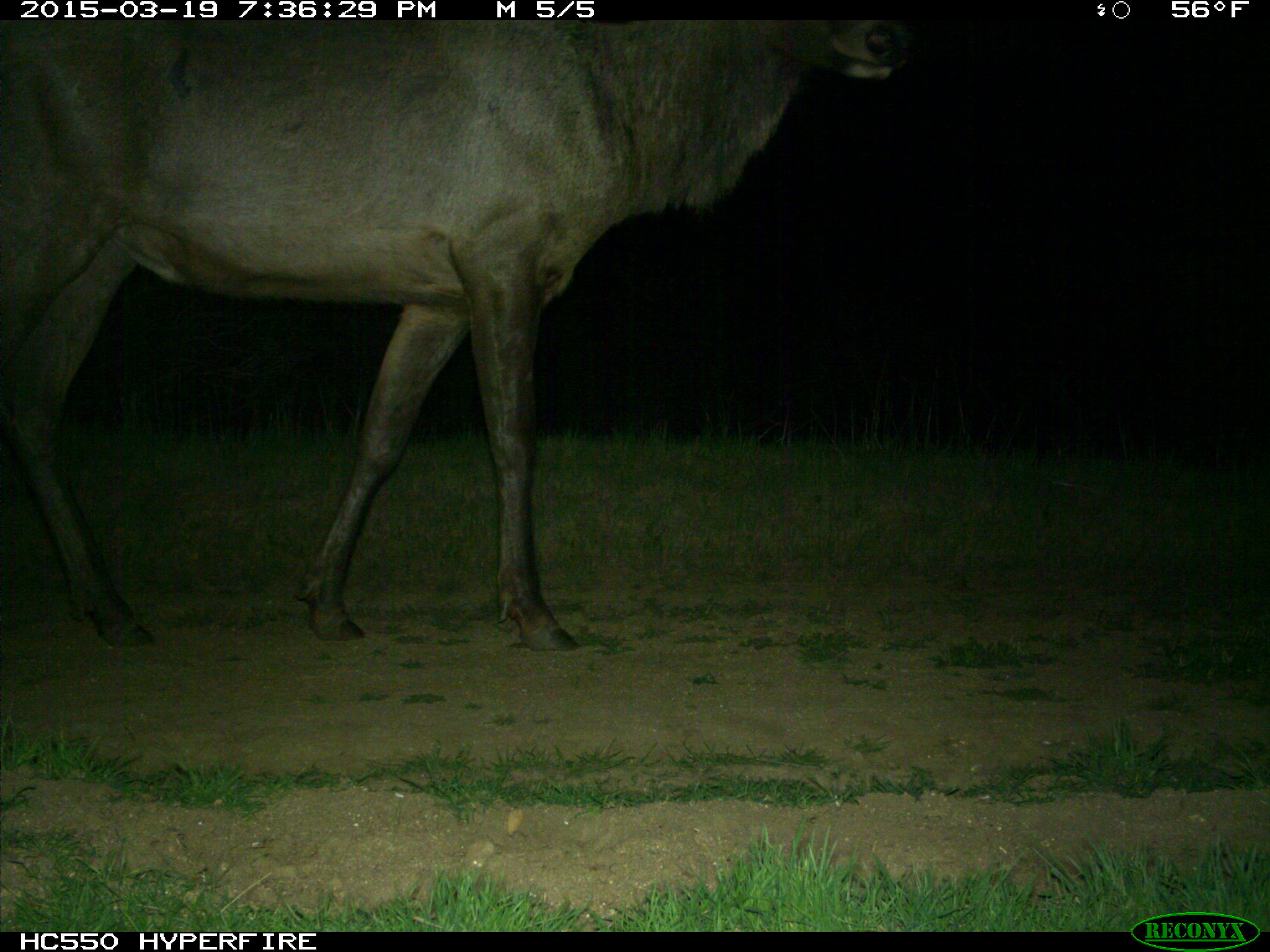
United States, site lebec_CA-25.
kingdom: Animalia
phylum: Chordata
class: Mammalia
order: Artiodactyla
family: Cervidae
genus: Cervus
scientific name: Cervus canadensis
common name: elk